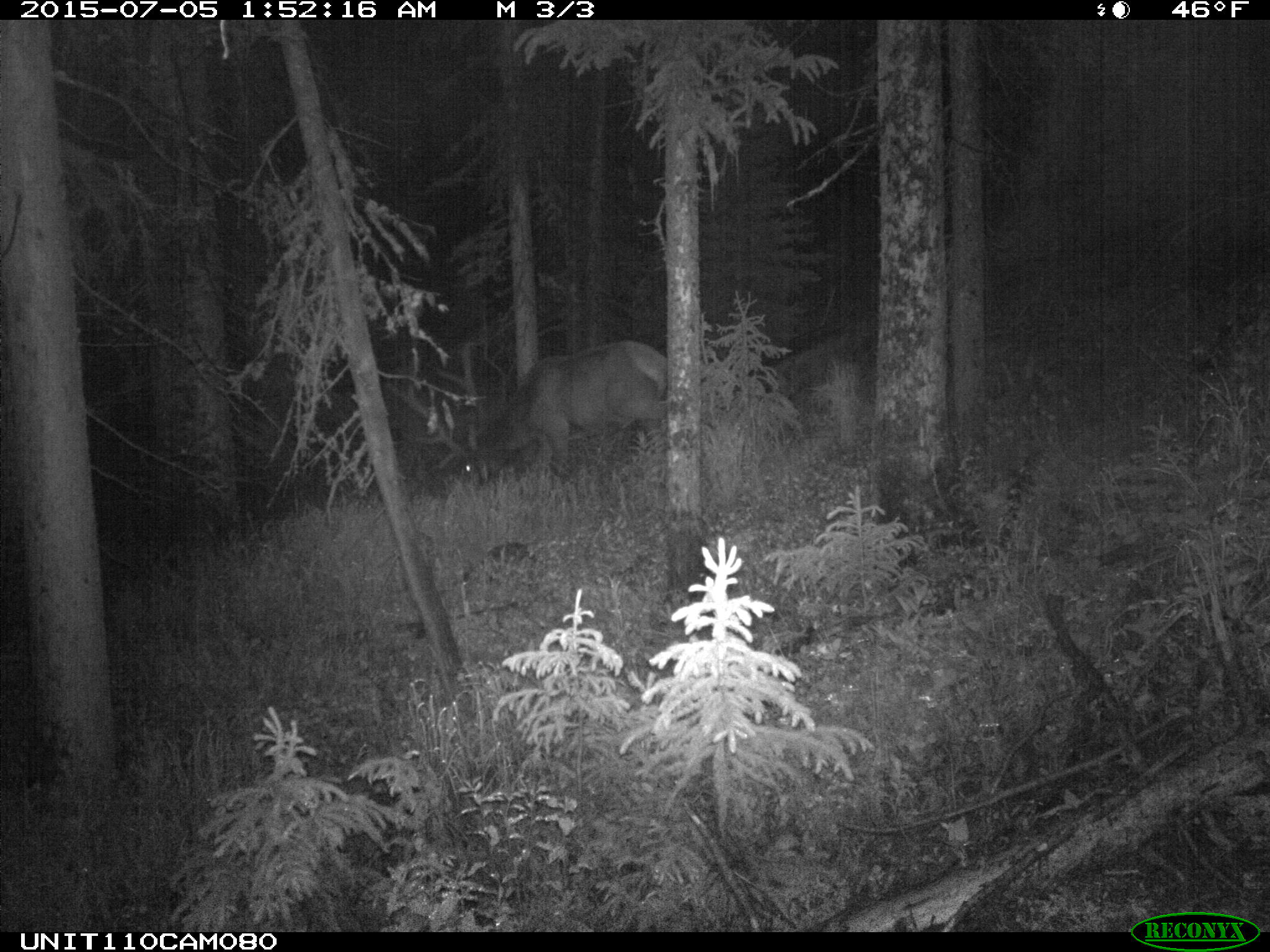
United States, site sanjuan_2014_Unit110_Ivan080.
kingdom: Animalia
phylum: Chordata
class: Mammalia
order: Artiodactyla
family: Cervidae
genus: Cervus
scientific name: Cervus elaphus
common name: red deer